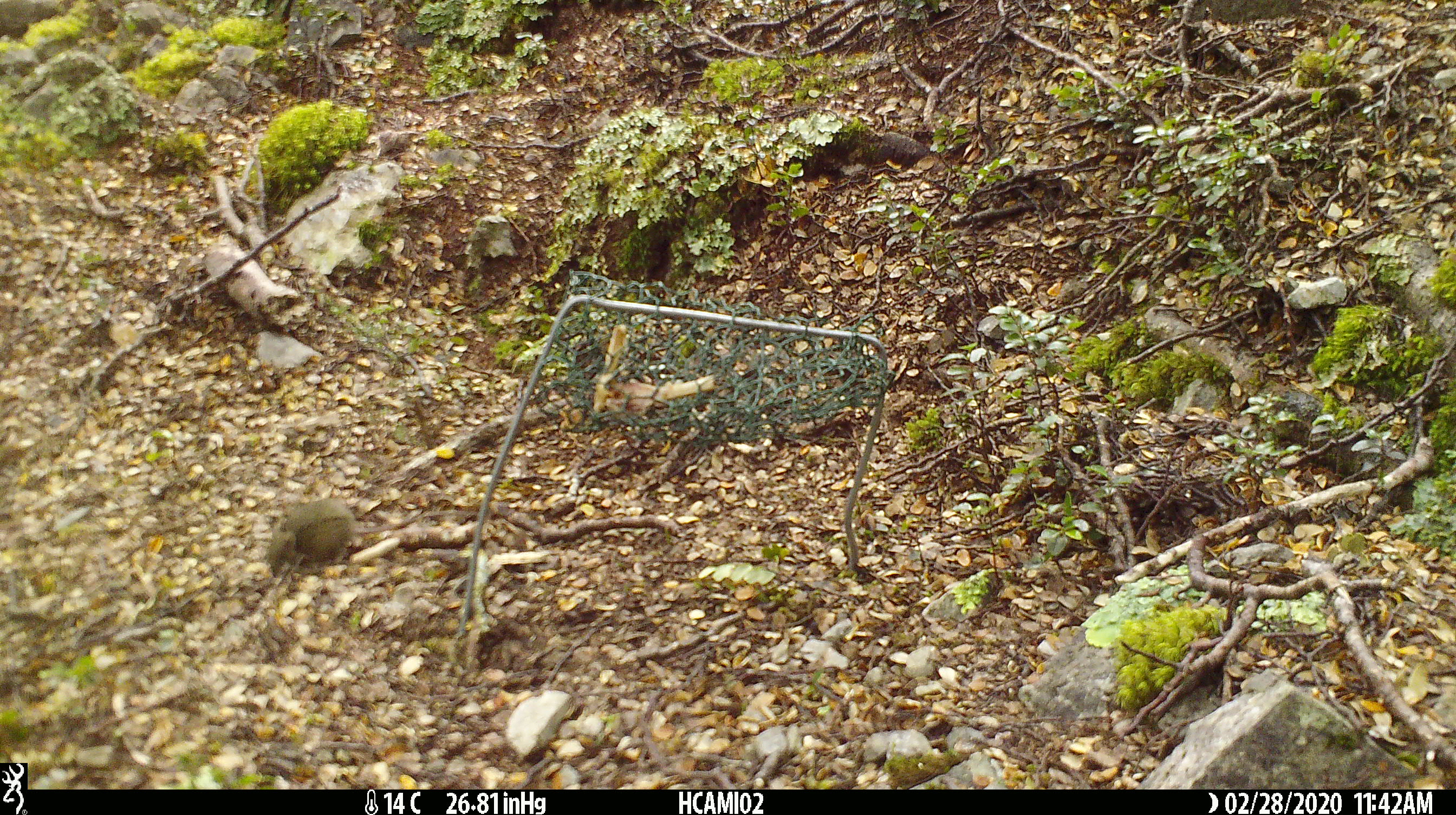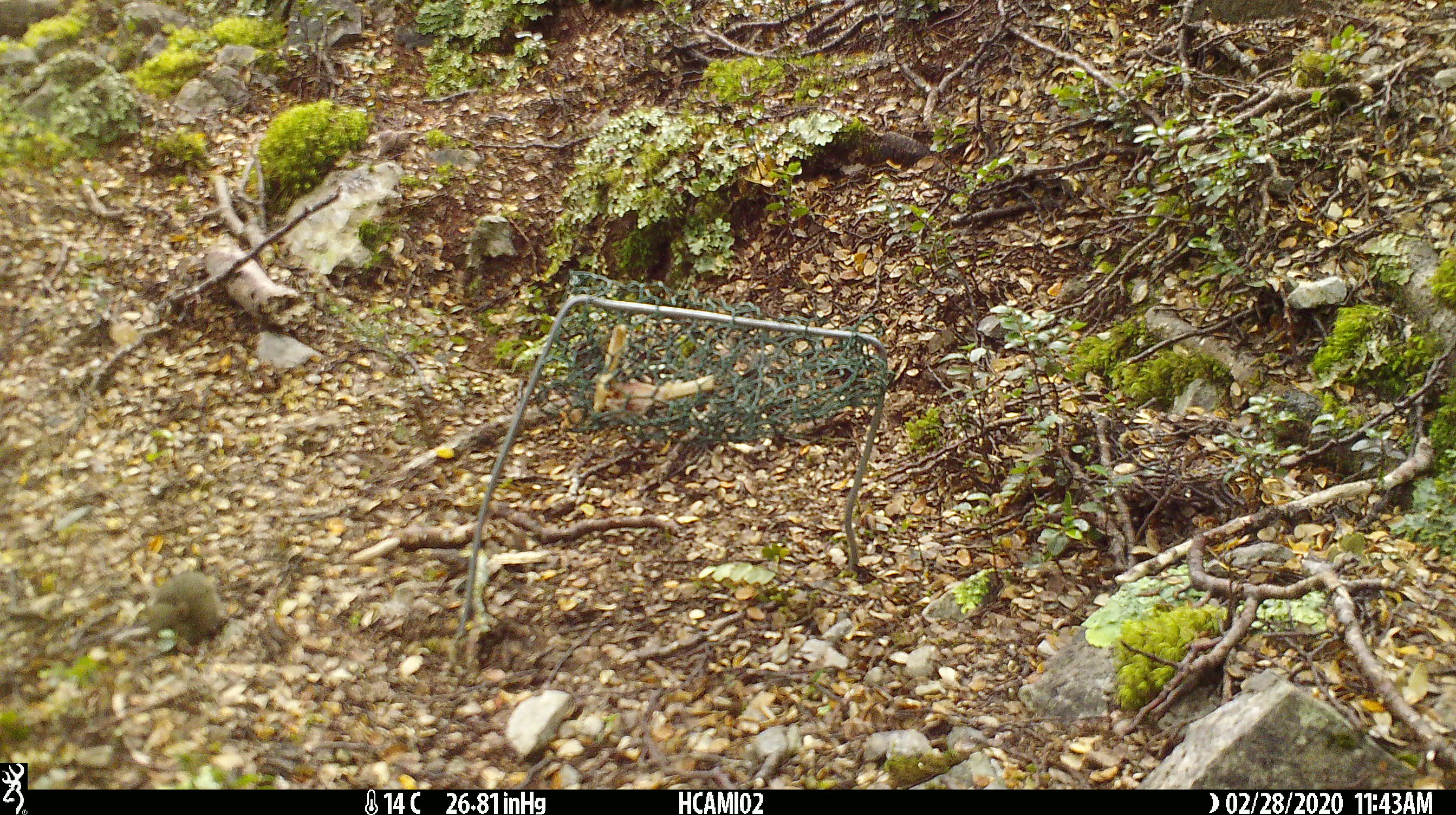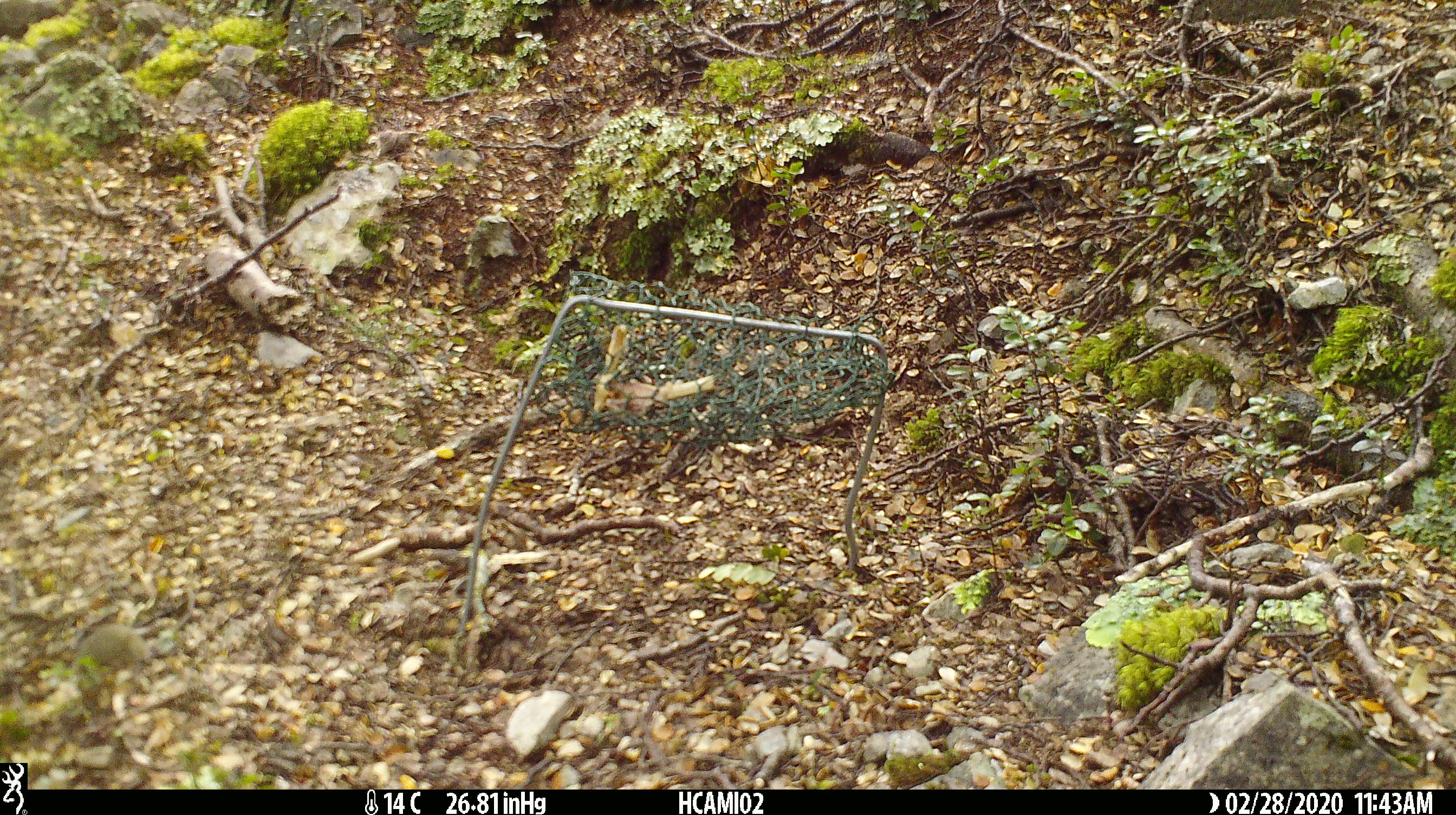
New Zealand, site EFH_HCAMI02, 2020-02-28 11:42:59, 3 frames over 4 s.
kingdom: Animalia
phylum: Chordata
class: Mammalia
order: Rodentia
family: Muridae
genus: Mus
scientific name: Mus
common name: mouse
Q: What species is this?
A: Mouse (Mus).